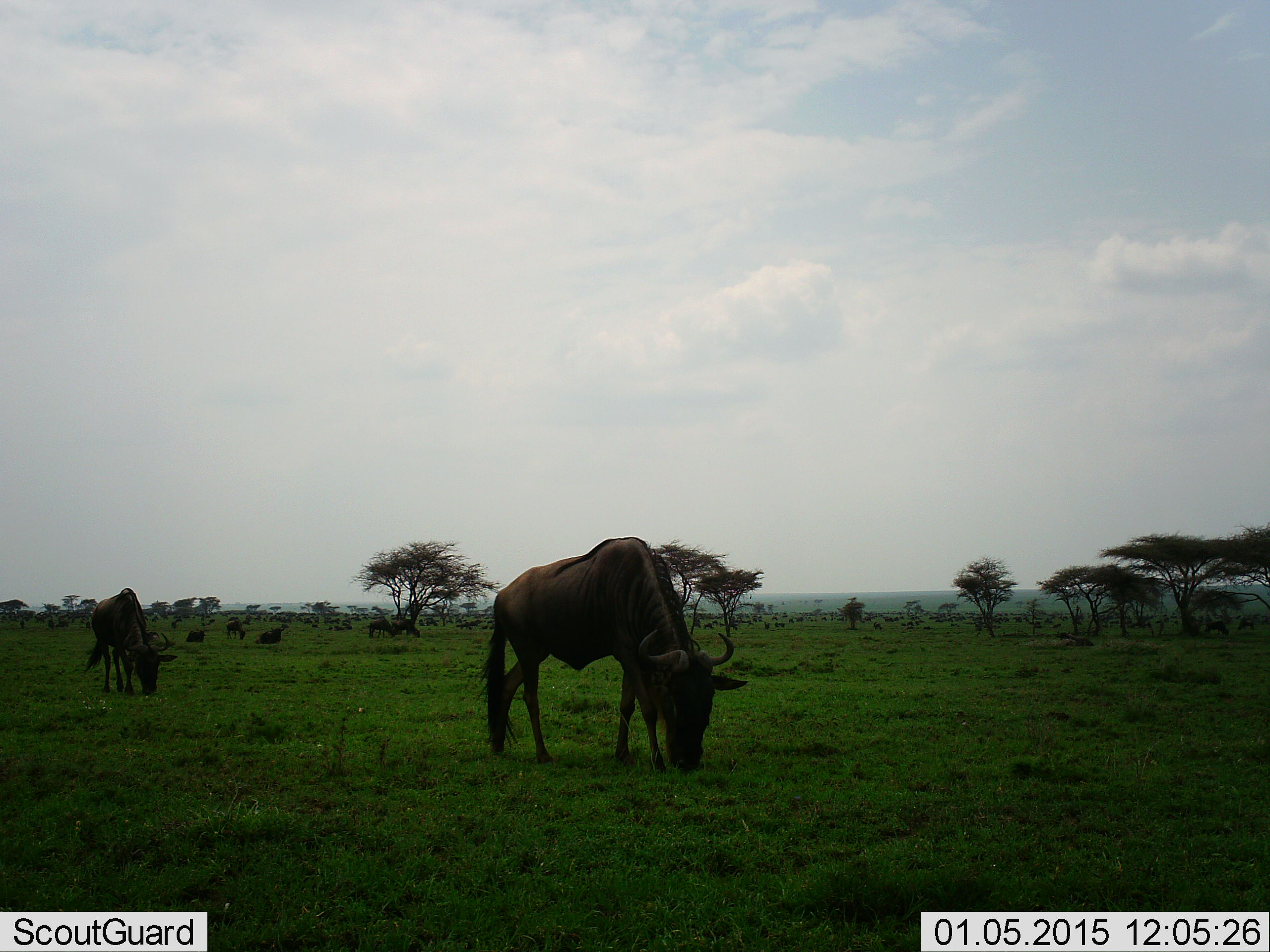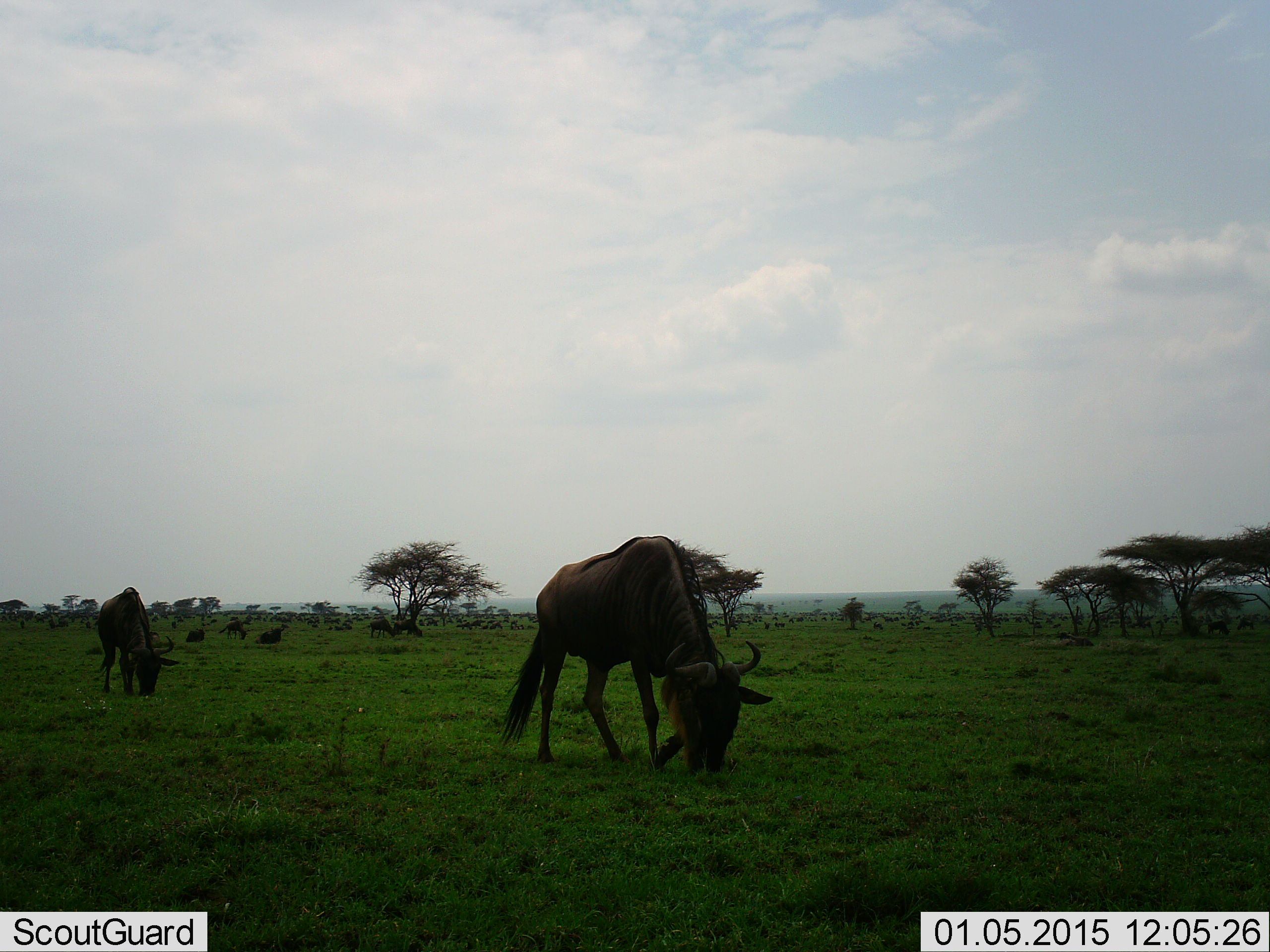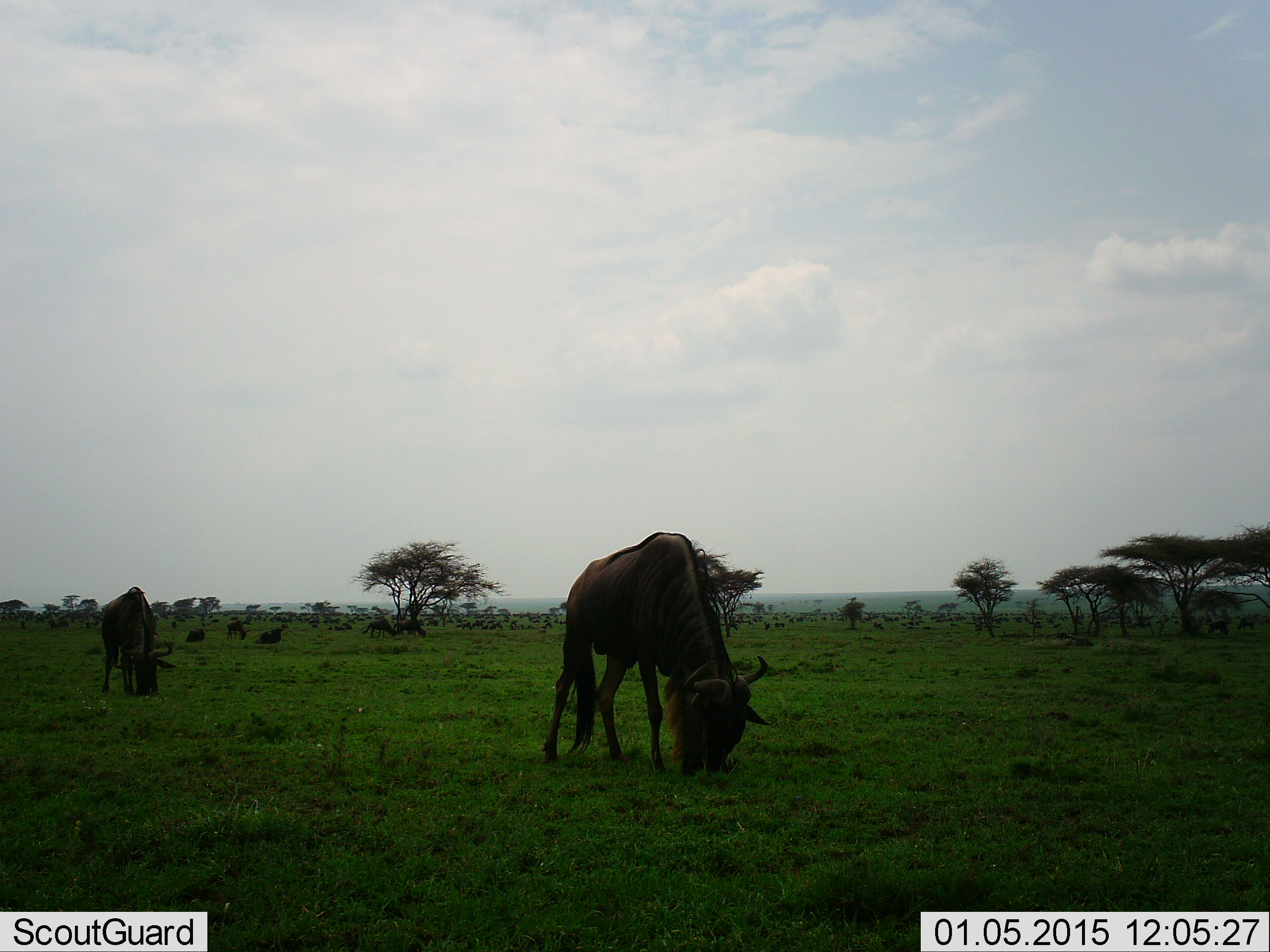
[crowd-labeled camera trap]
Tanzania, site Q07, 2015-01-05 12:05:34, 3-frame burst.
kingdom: Animalia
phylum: Chordata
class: Mammalia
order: Artiodactyla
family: Bovidae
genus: Connochaetes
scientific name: Connochaetes taurinus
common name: blue wildebeest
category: wildebeest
Wildebeest (blue wildebeest) (Connochaetes taurinus), count 5. Behavior (volunteer vote fractions): standing 30%, resting 20%, moving 20%, interacting 0%. Young present (vote fraction): 0%. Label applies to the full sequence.